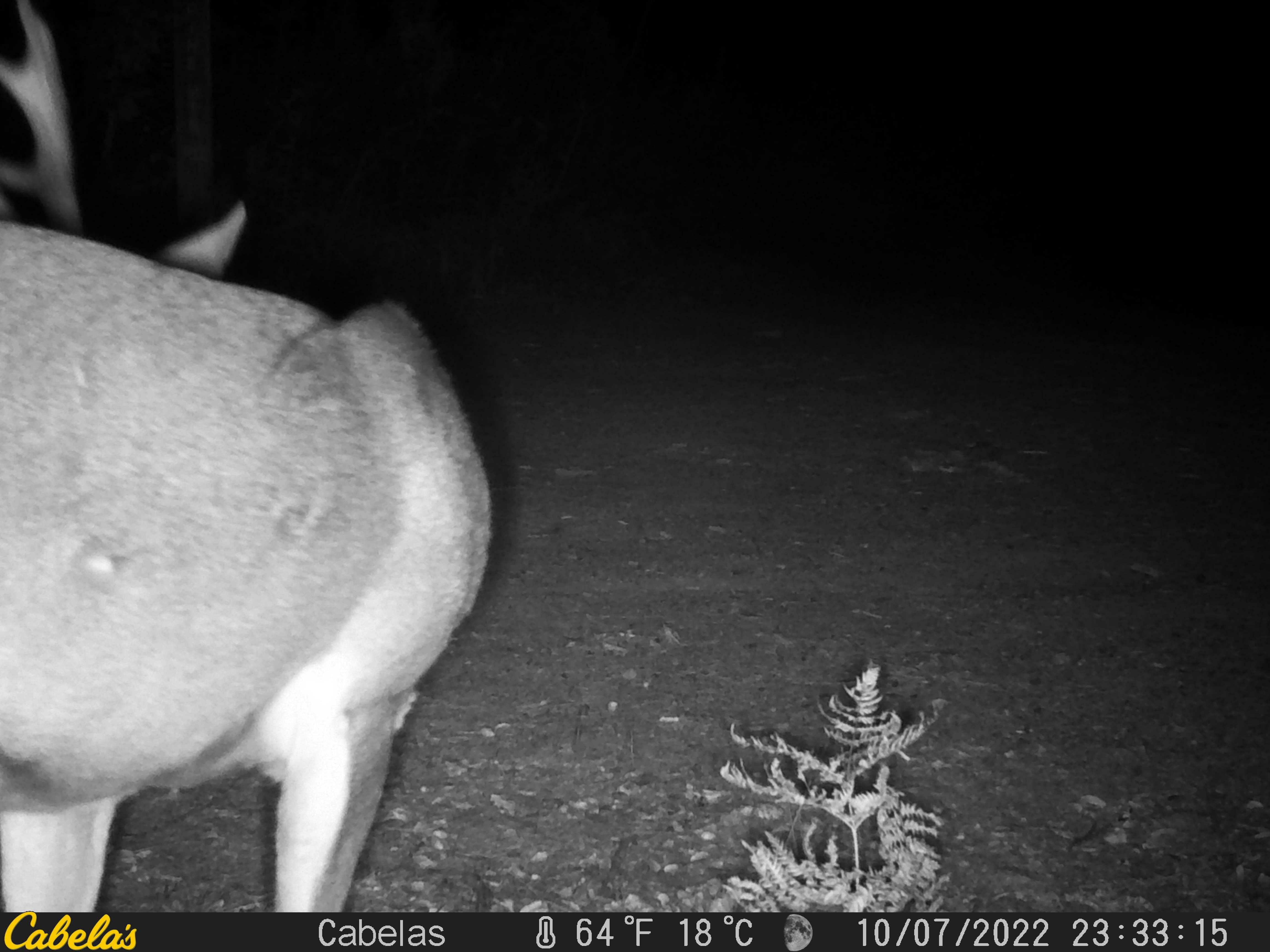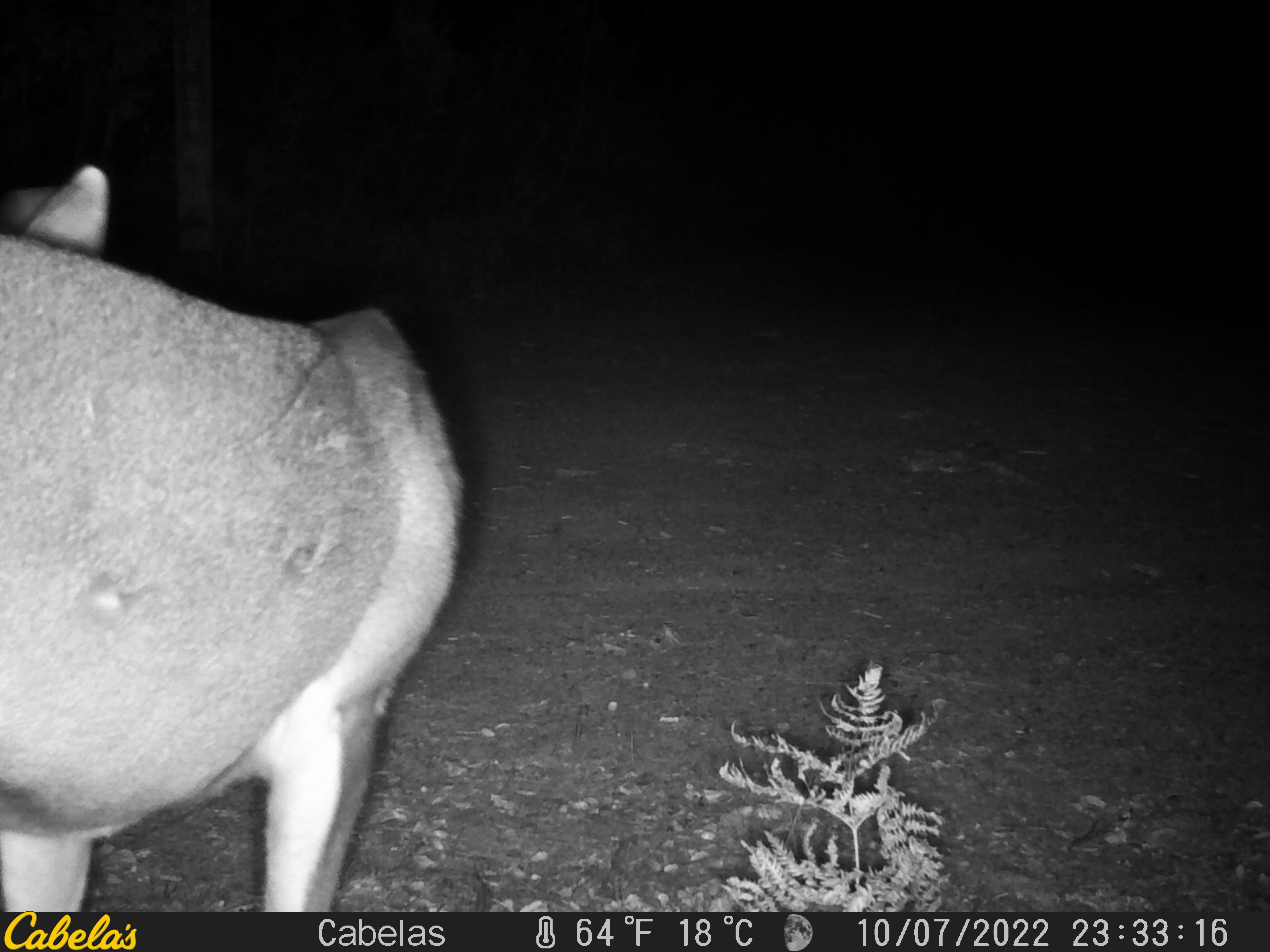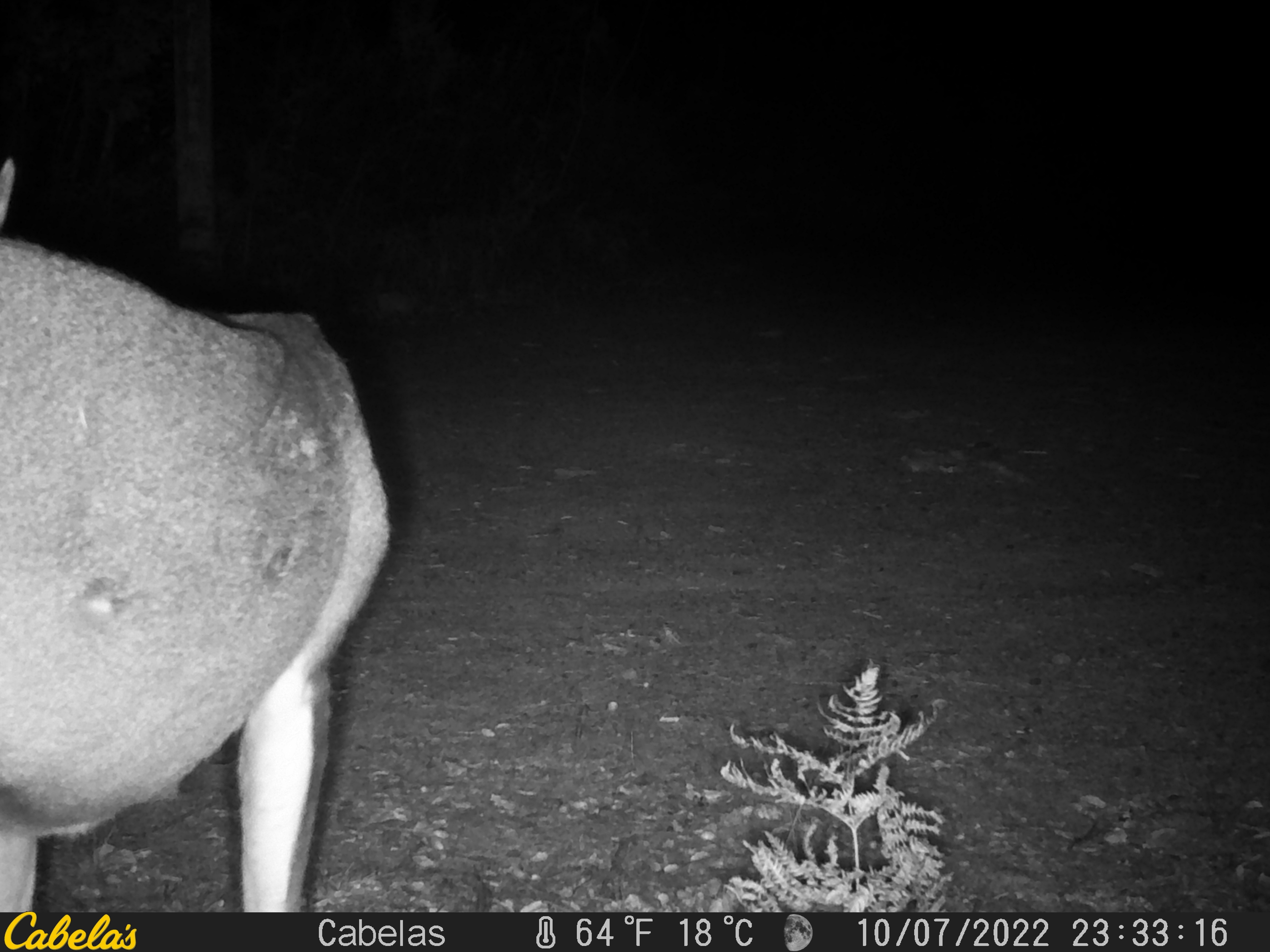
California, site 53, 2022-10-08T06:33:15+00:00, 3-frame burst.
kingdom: Animalia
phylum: Chordata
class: Mammalia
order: Artiodactyla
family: Cervidae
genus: Odocoileus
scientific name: Odocoileus hemionus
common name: mule deer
Mule deer (Odocoileus hemionus).